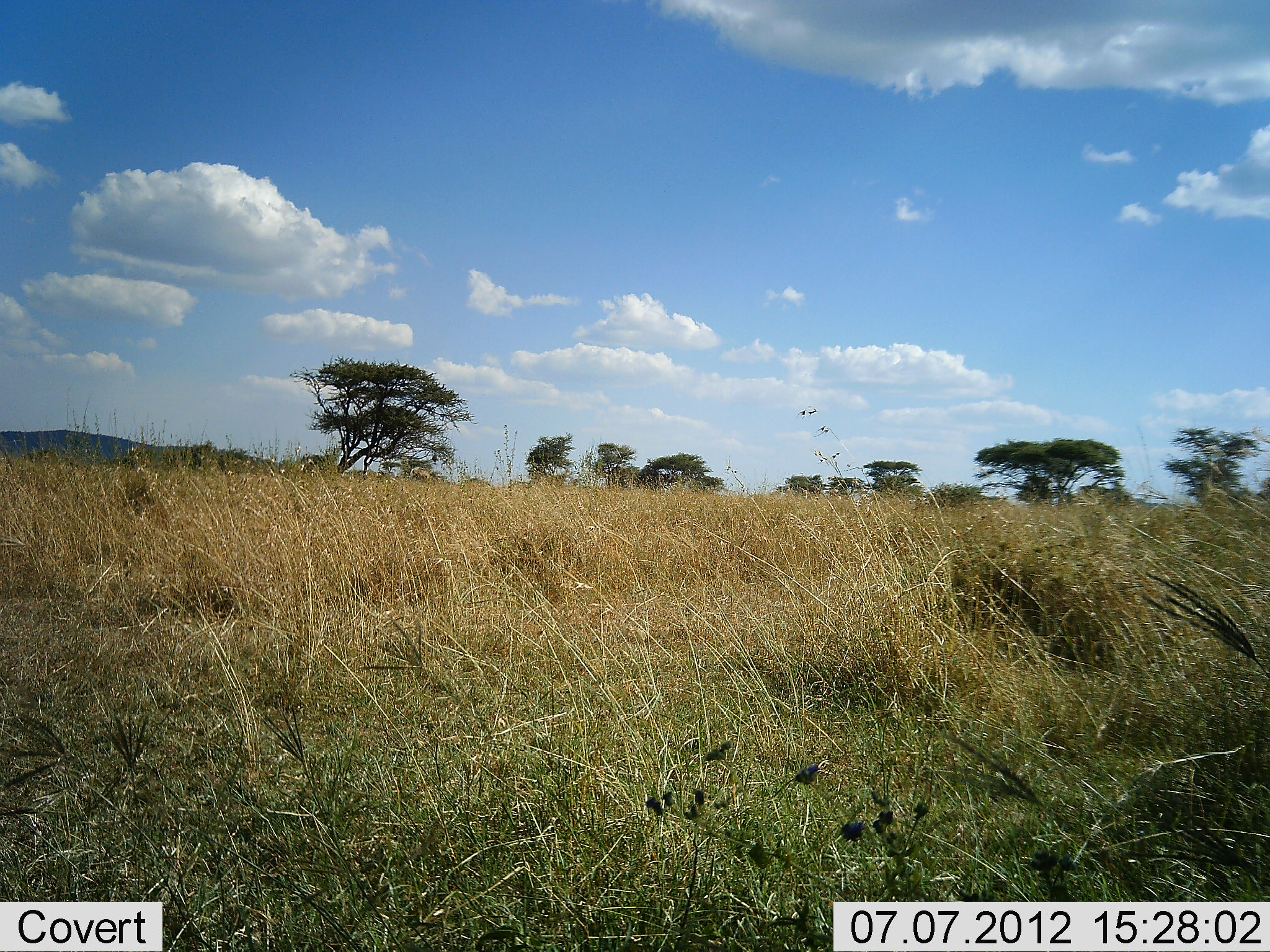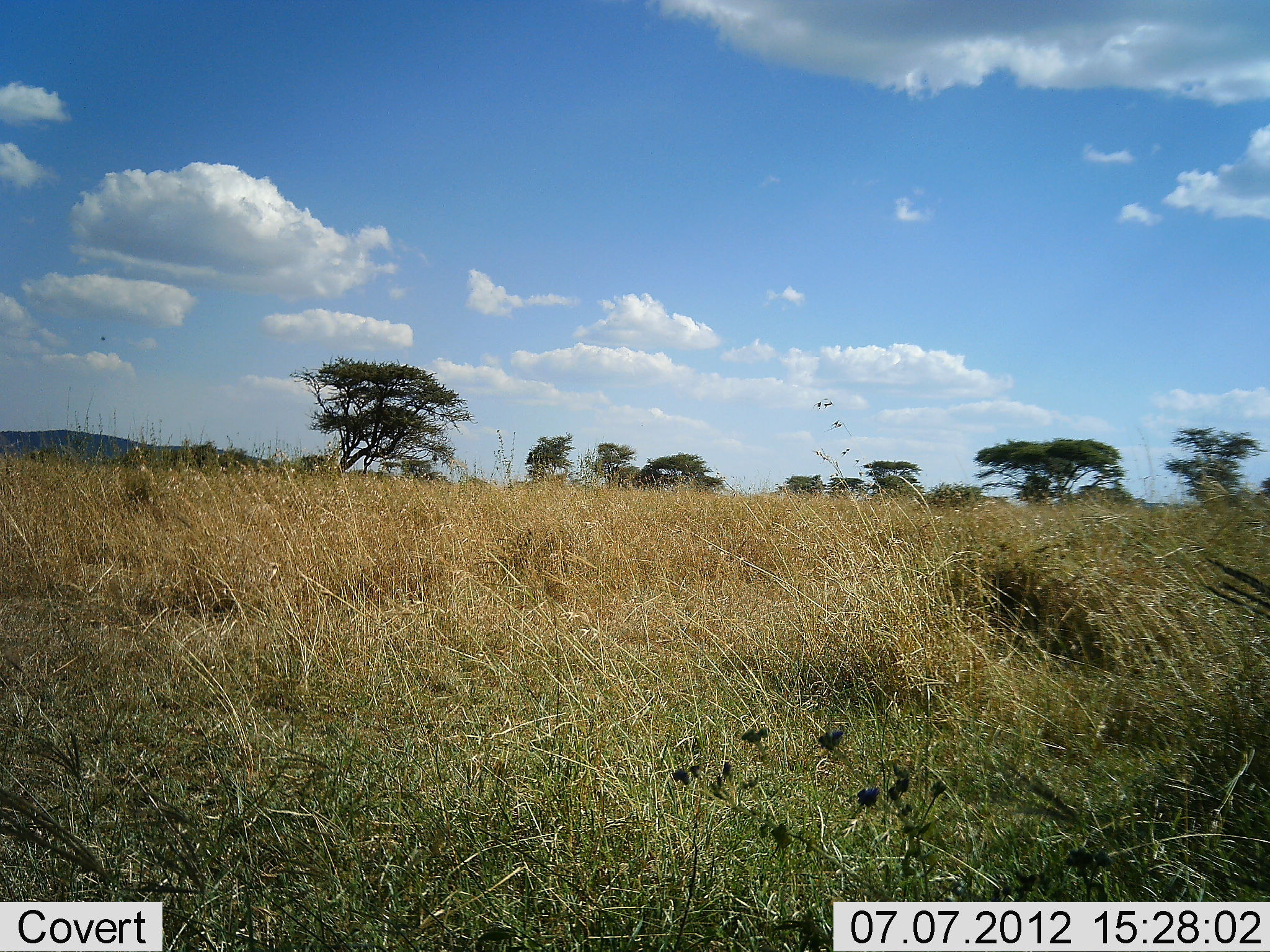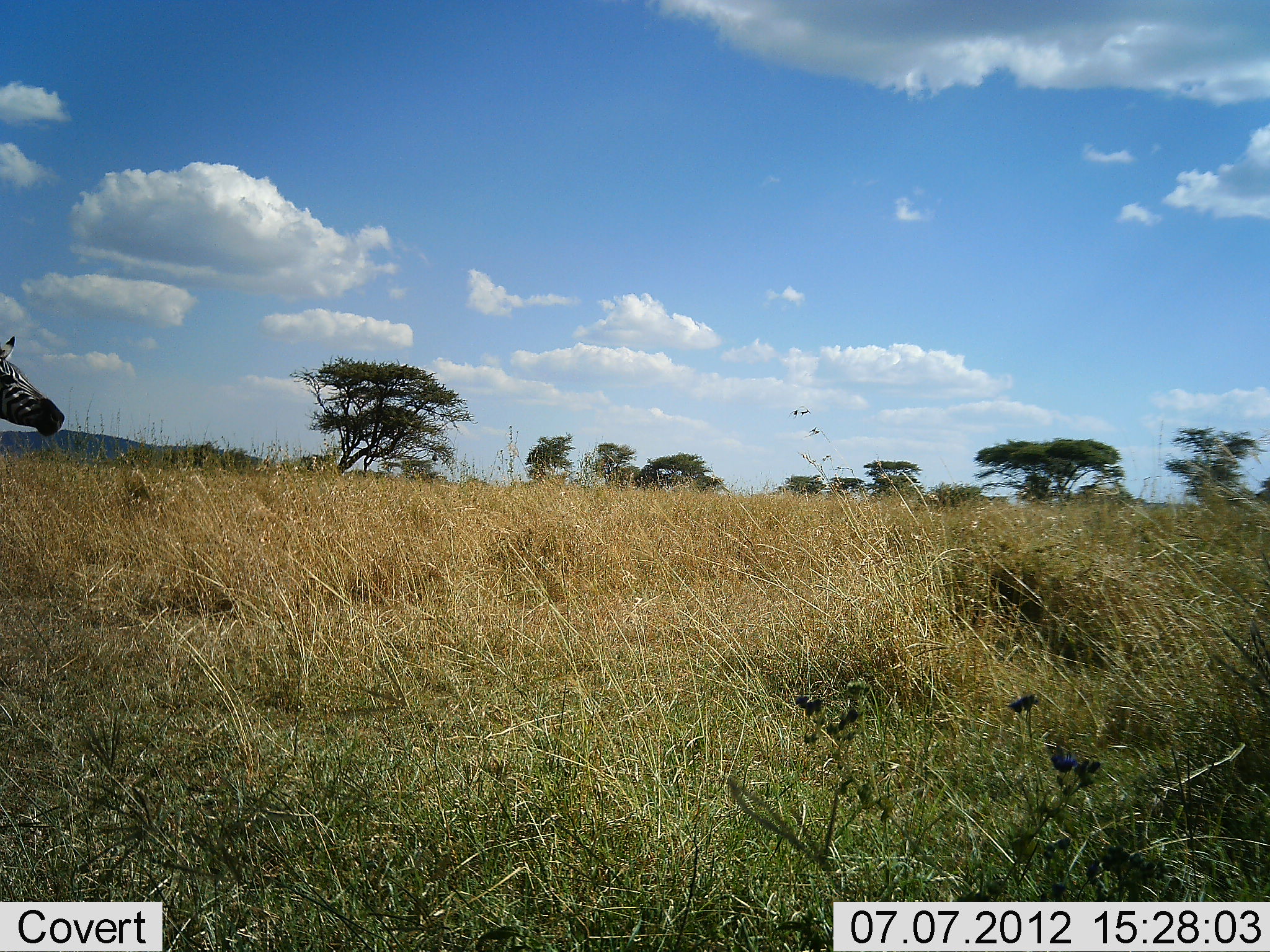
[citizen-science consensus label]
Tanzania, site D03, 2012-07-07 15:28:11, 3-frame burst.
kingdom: Animalia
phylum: Chordata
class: Mammalia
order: Perissodactyla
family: Equidae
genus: Equus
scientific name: Equus quagga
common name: plains zebra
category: zebra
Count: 1.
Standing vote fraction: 0%.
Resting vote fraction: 0%.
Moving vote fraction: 100%.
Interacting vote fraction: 0%.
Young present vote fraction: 0%.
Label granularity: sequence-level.